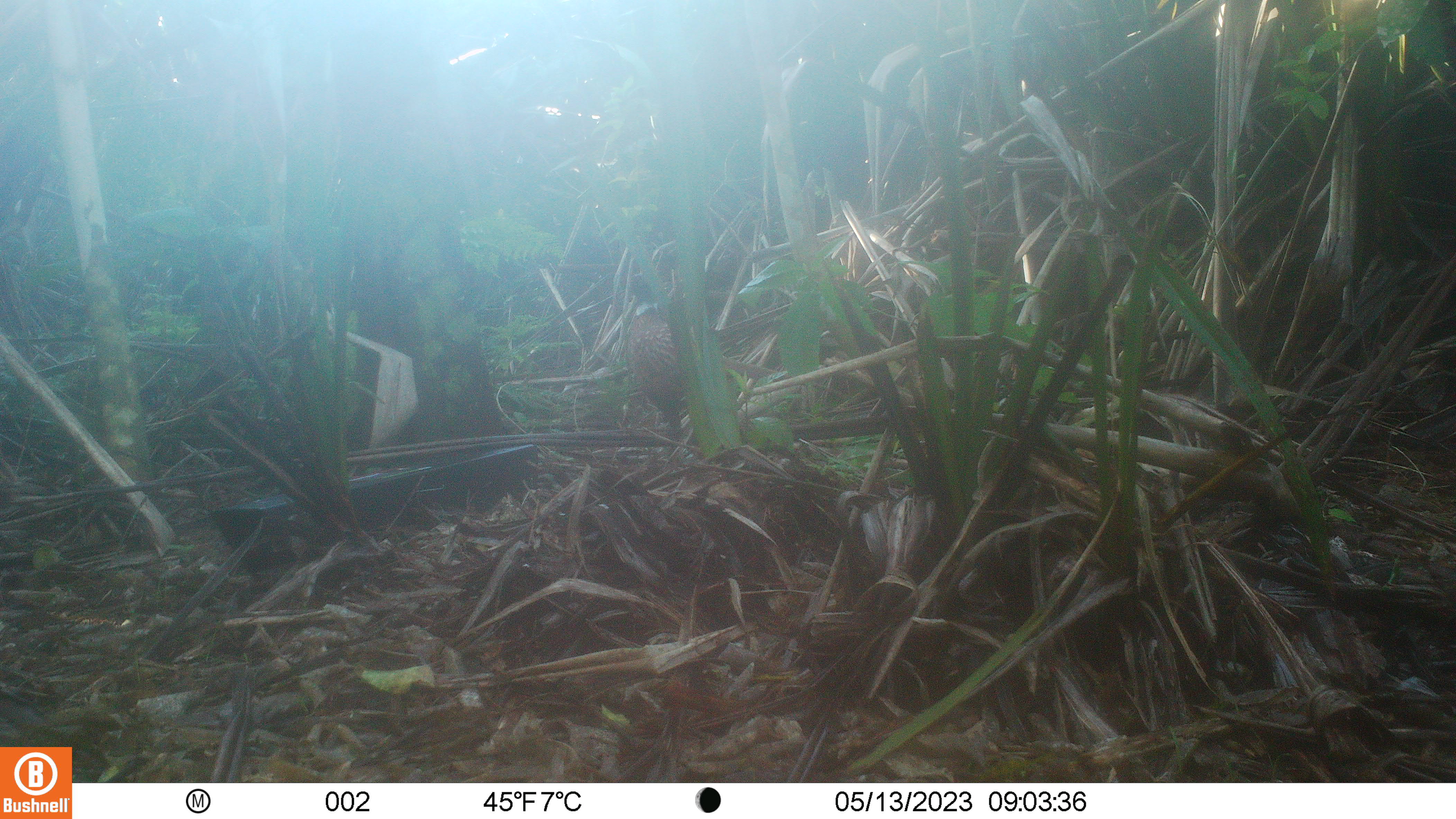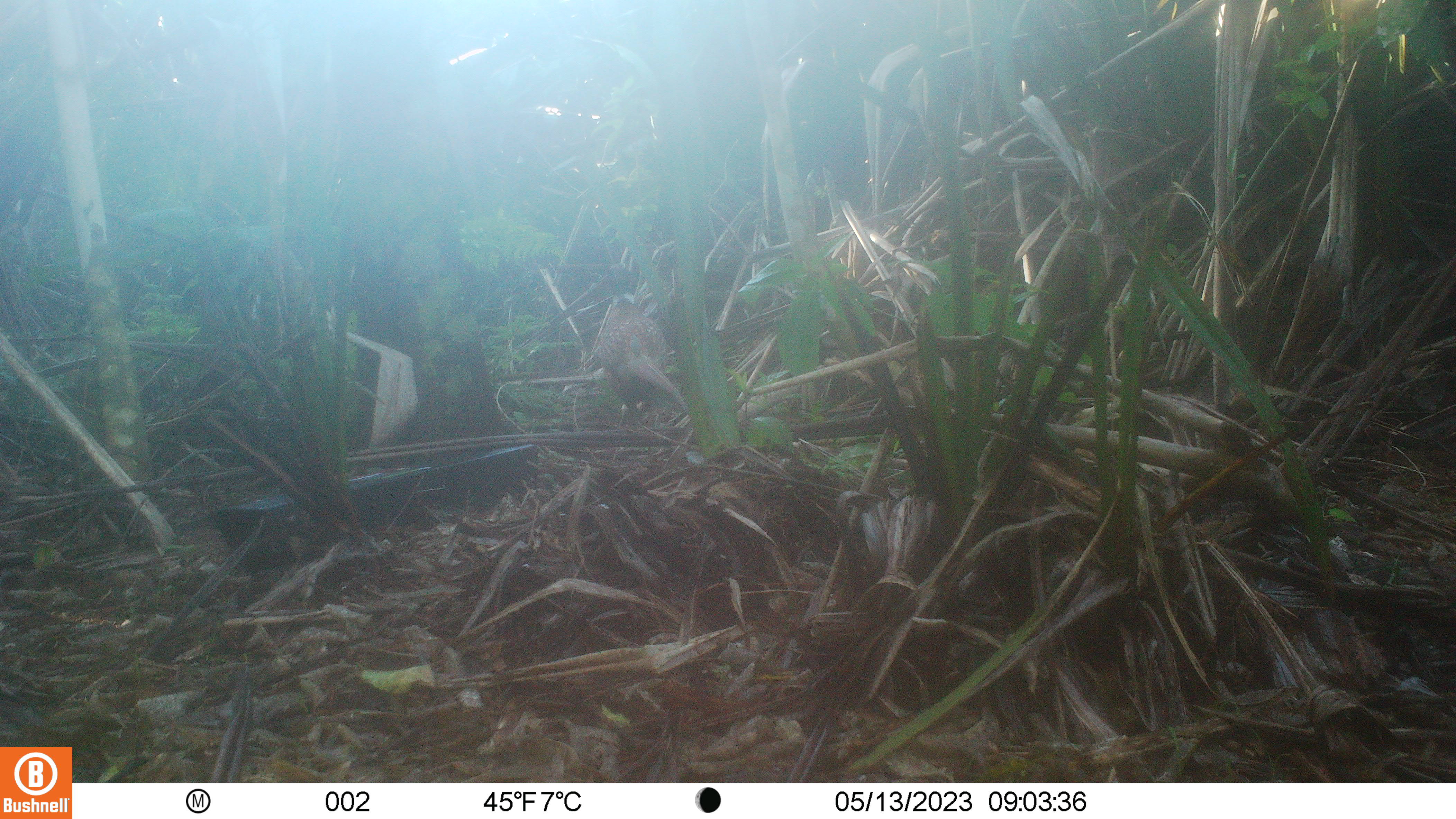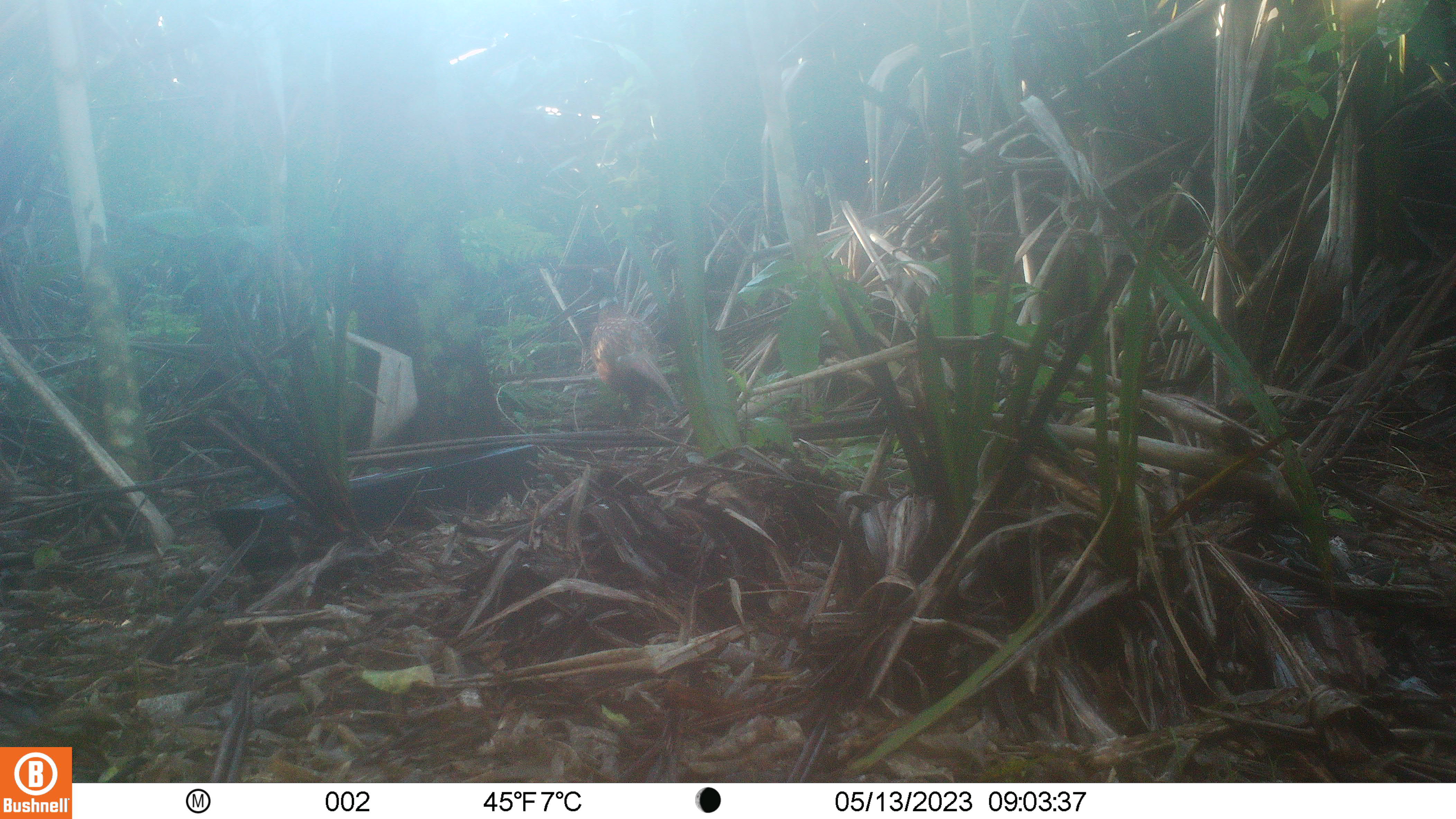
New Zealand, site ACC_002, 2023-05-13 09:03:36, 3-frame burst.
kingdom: Animalia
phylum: Chordata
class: Aves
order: Galliformes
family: Phasianidae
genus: Phasianus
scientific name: Phasianus colchicus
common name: common pheasant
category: pheasant